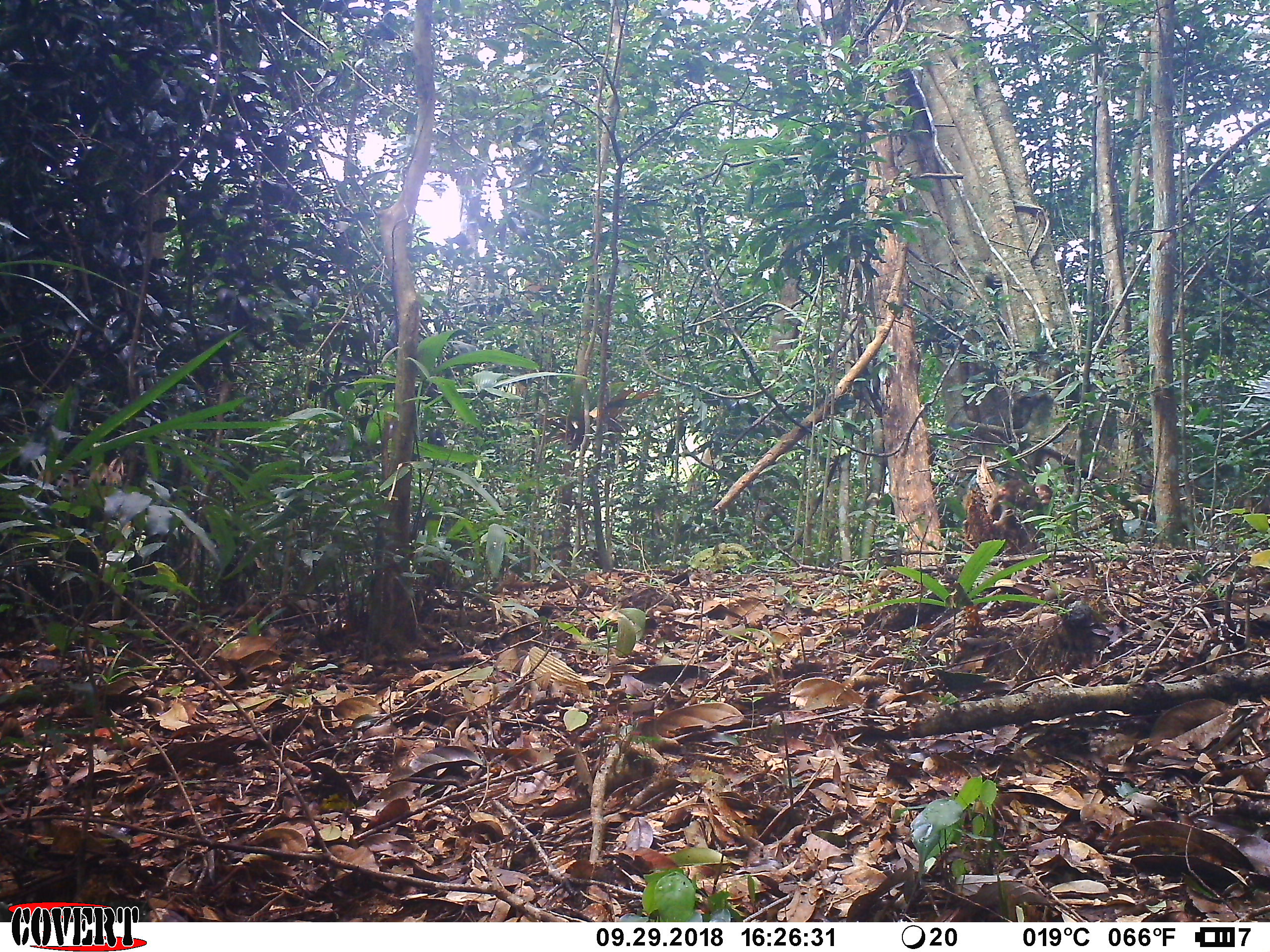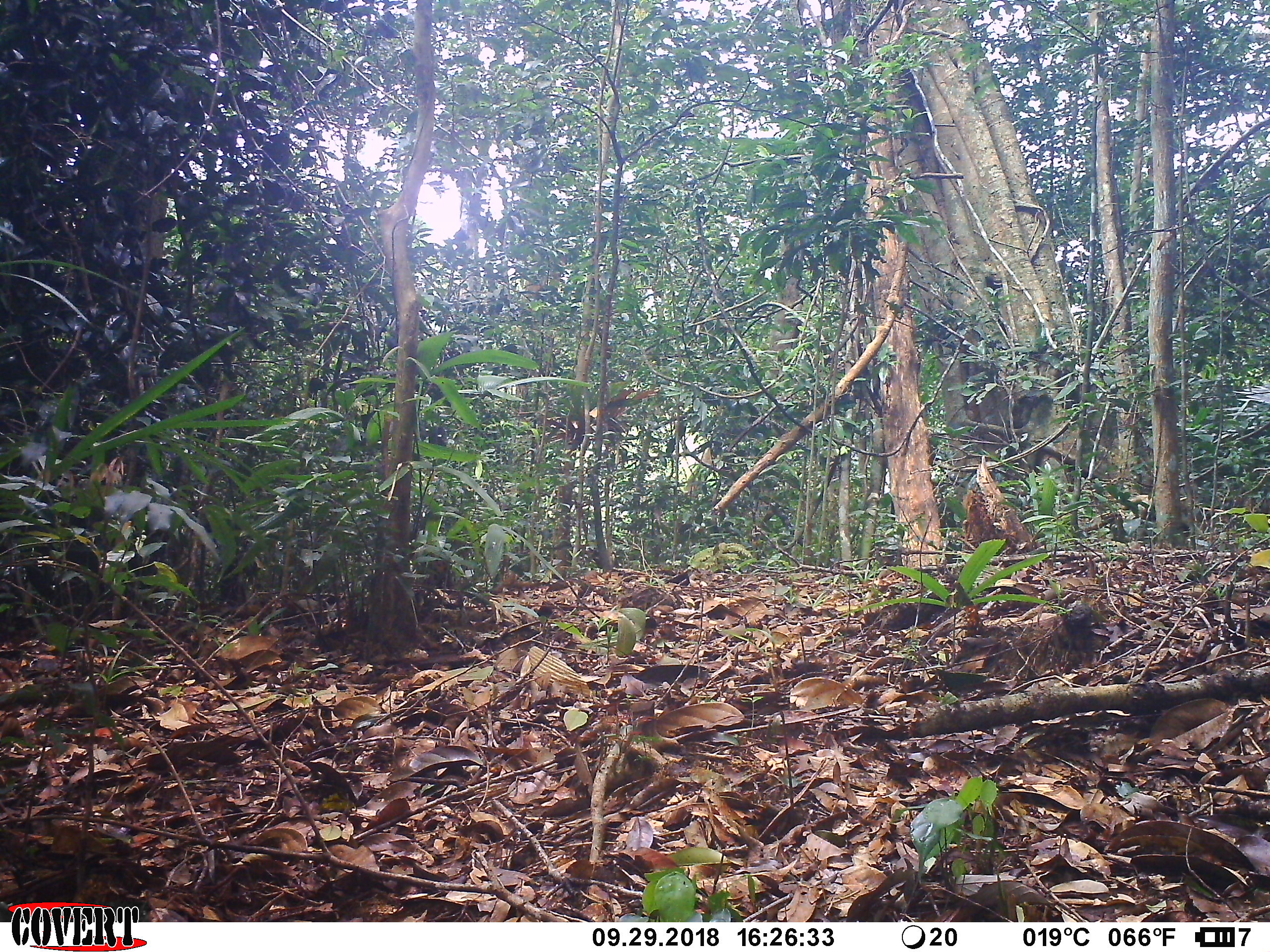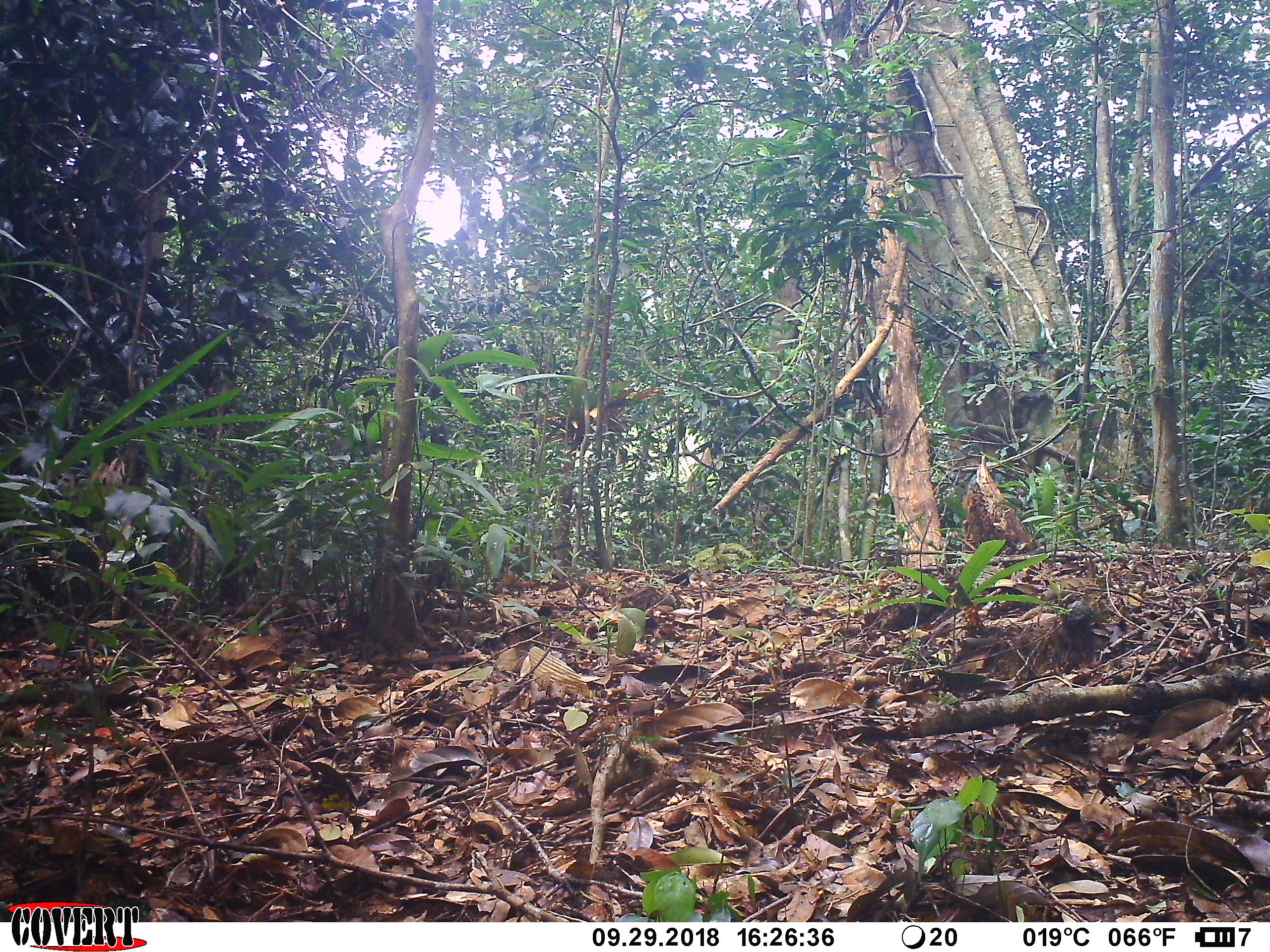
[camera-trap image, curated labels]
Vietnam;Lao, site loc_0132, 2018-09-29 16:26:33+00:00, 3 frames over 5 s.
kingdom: Animalia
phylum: Chordata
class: Mammalia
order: Primates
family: Cercopithecidae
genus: Macaca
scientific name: Macaca arctoides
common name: stump-tailed macaque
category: stump tailed macaque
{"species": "stump tailed macaque (stump-tailed macaque) (Macaca arctoides)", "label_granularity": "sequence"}